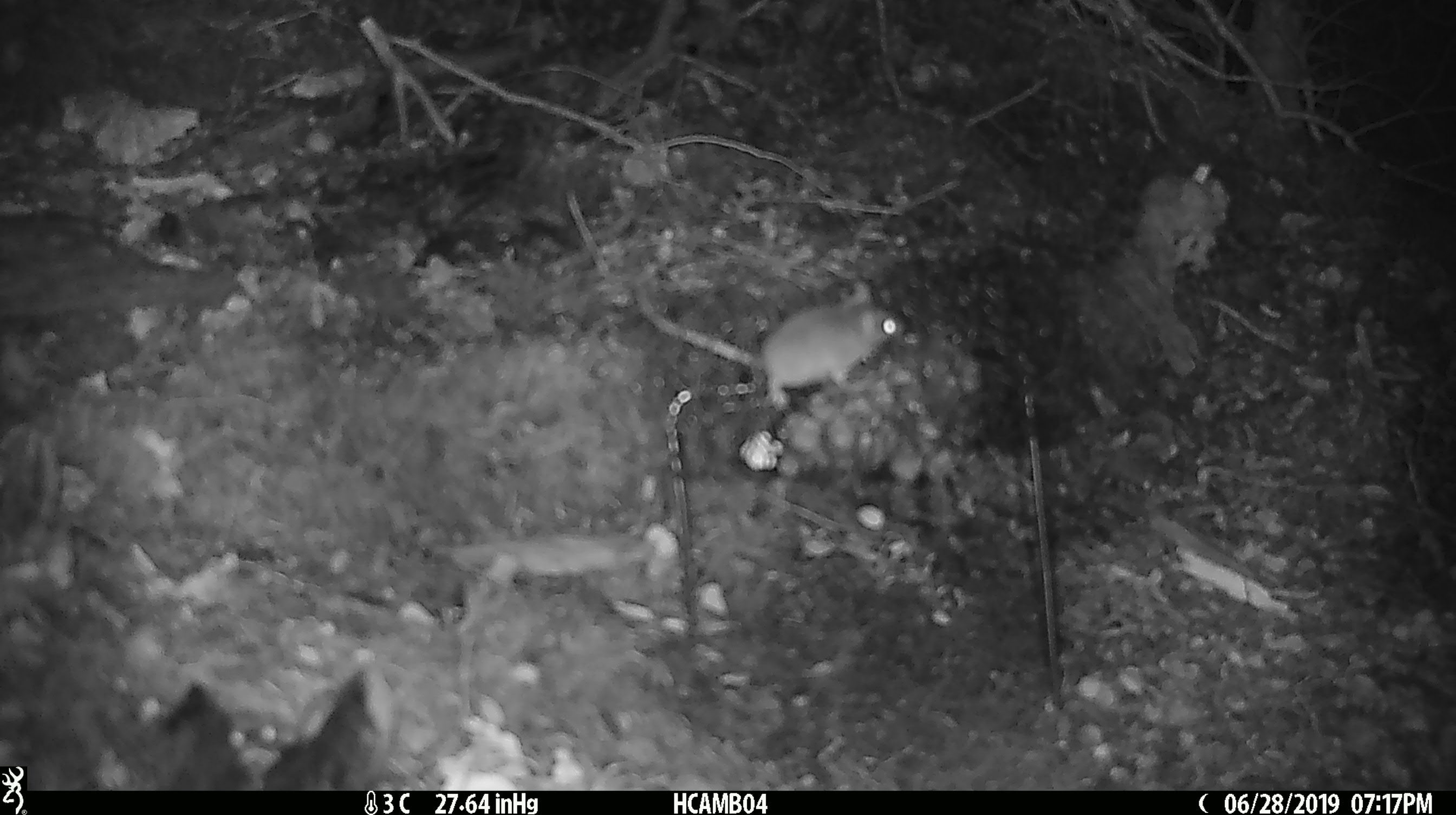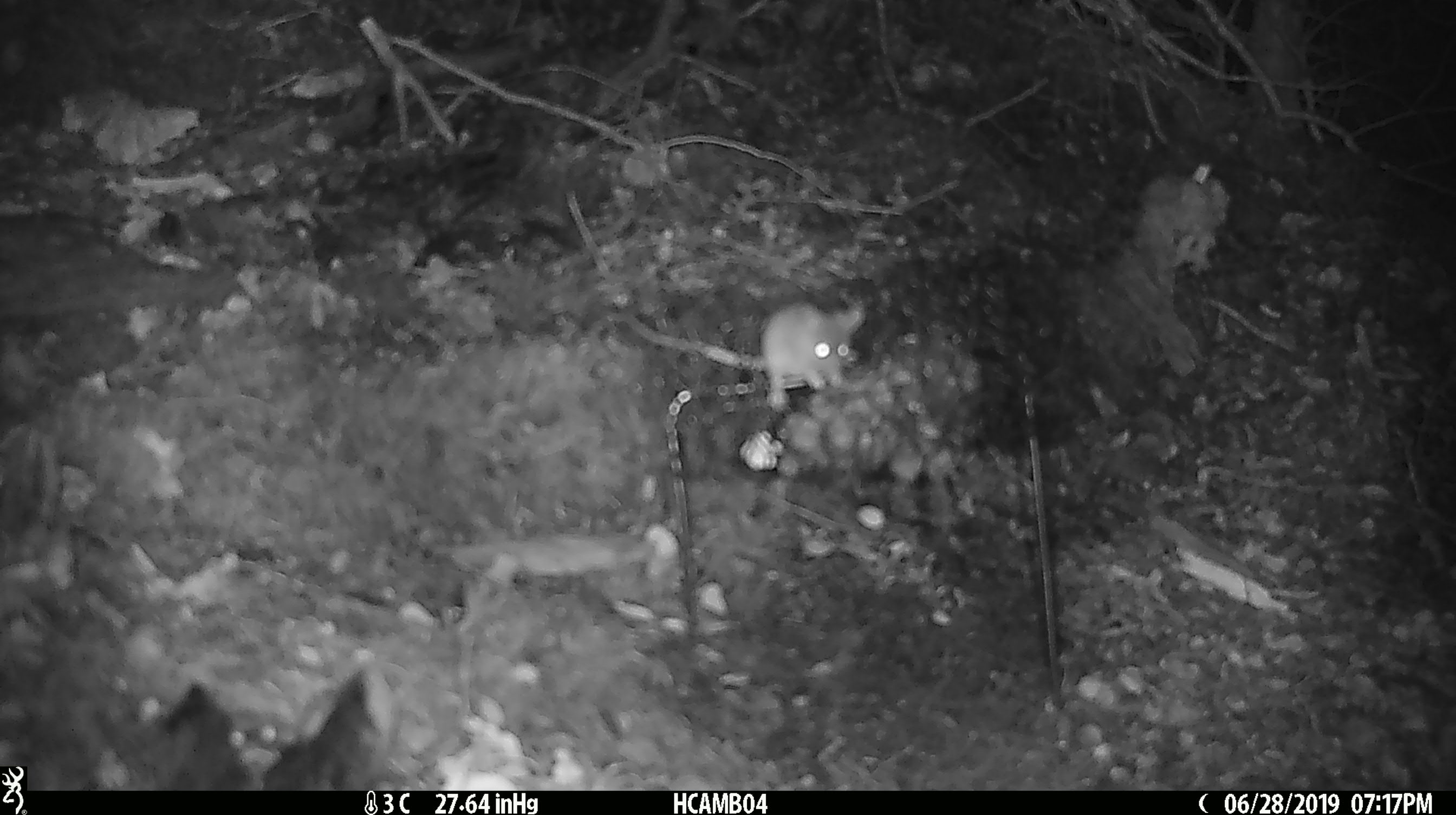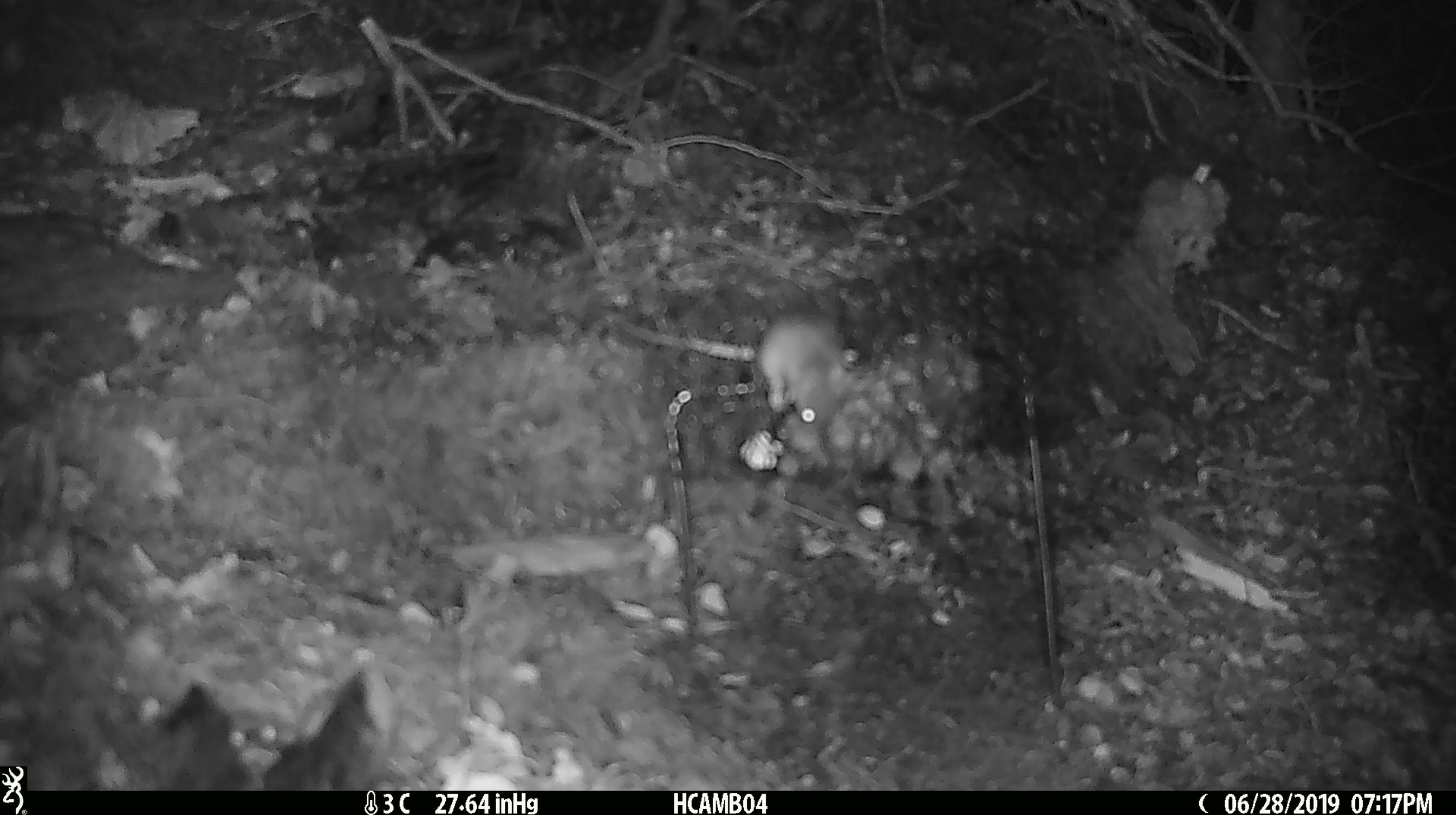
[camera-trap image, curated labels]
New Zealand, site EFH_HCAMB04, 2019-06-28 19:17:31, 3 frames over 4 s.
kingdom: Animalia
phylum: Chordata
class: Mammalia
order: Rodentia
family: Muridae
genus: Mus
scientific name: Mus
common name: mouse